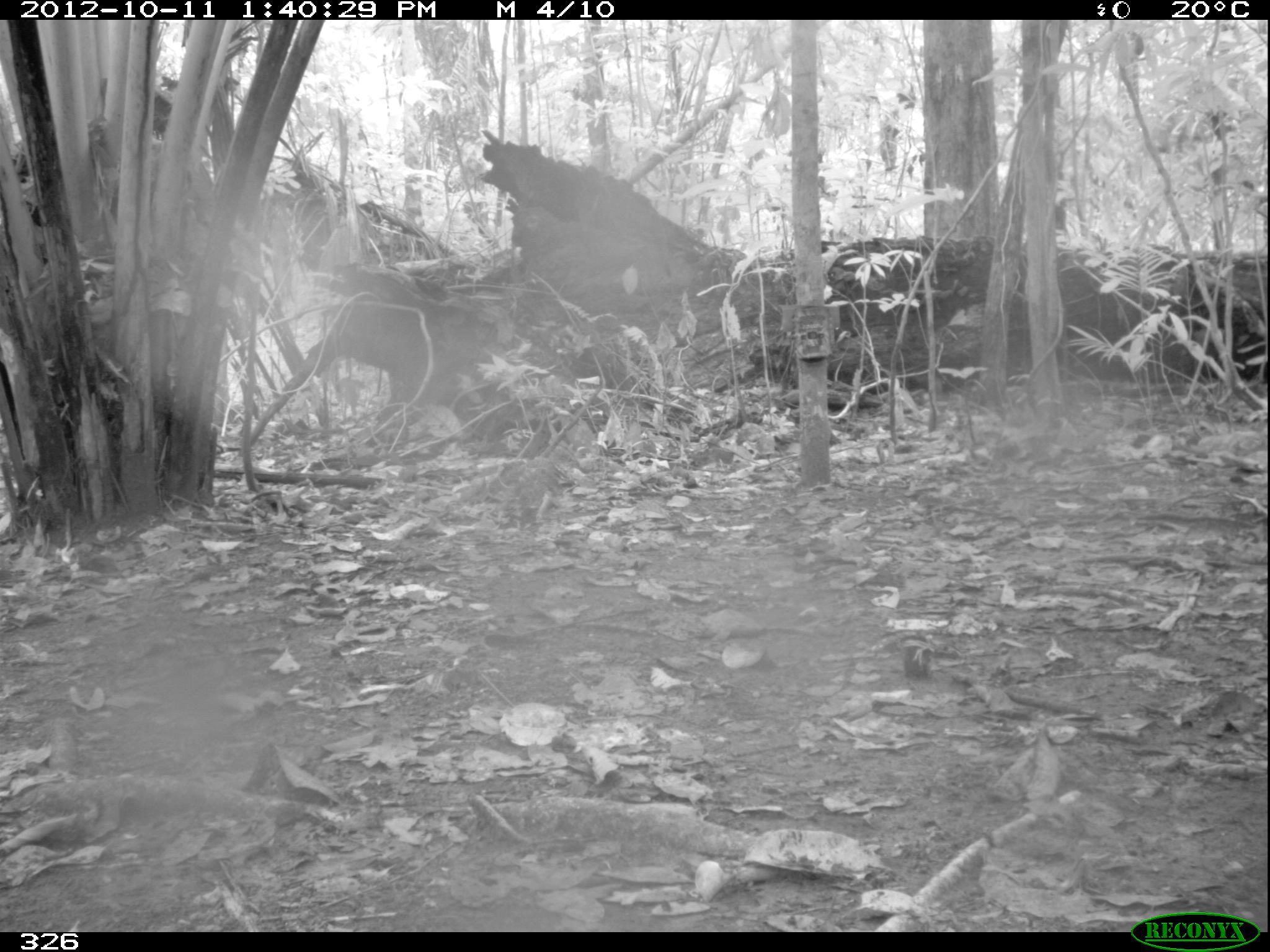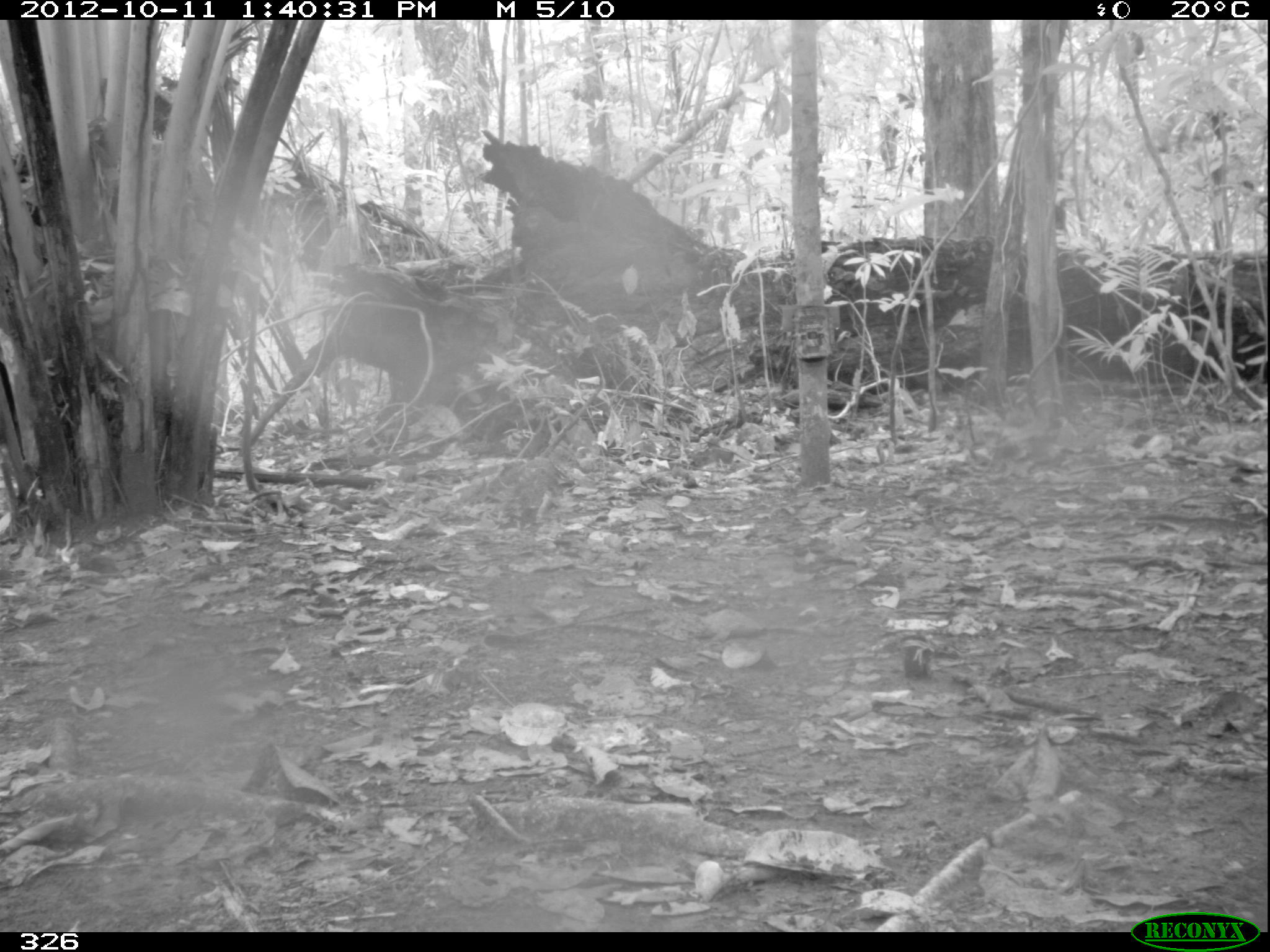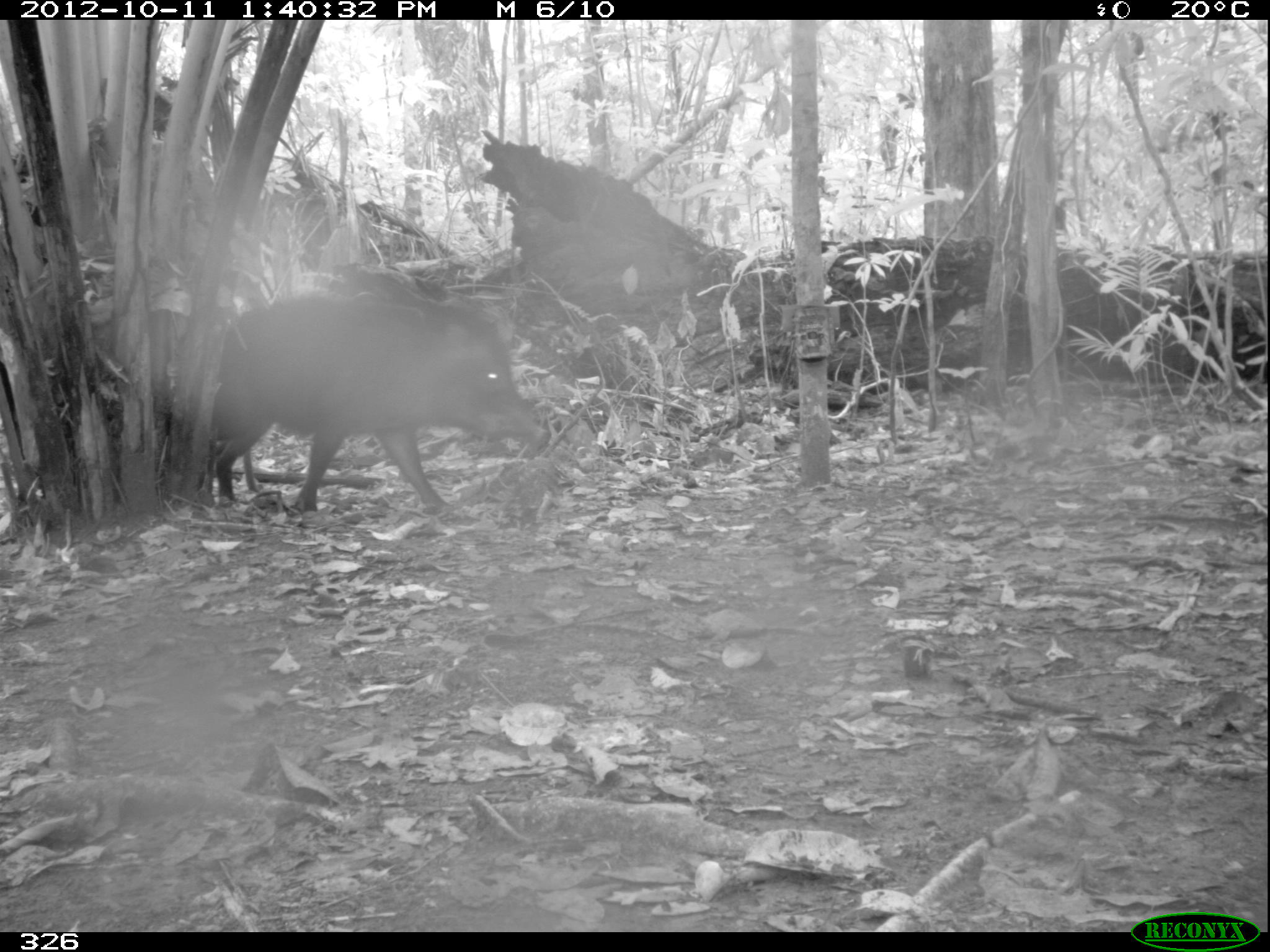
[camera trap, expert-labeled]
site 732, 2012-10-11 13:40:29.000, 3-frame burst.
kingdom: Animalia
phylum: Chordata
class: Mammalia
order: Artiodactyla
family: Tayassuidae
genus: Tayassu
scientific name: Tayassu pecari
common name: white-lipped peccary